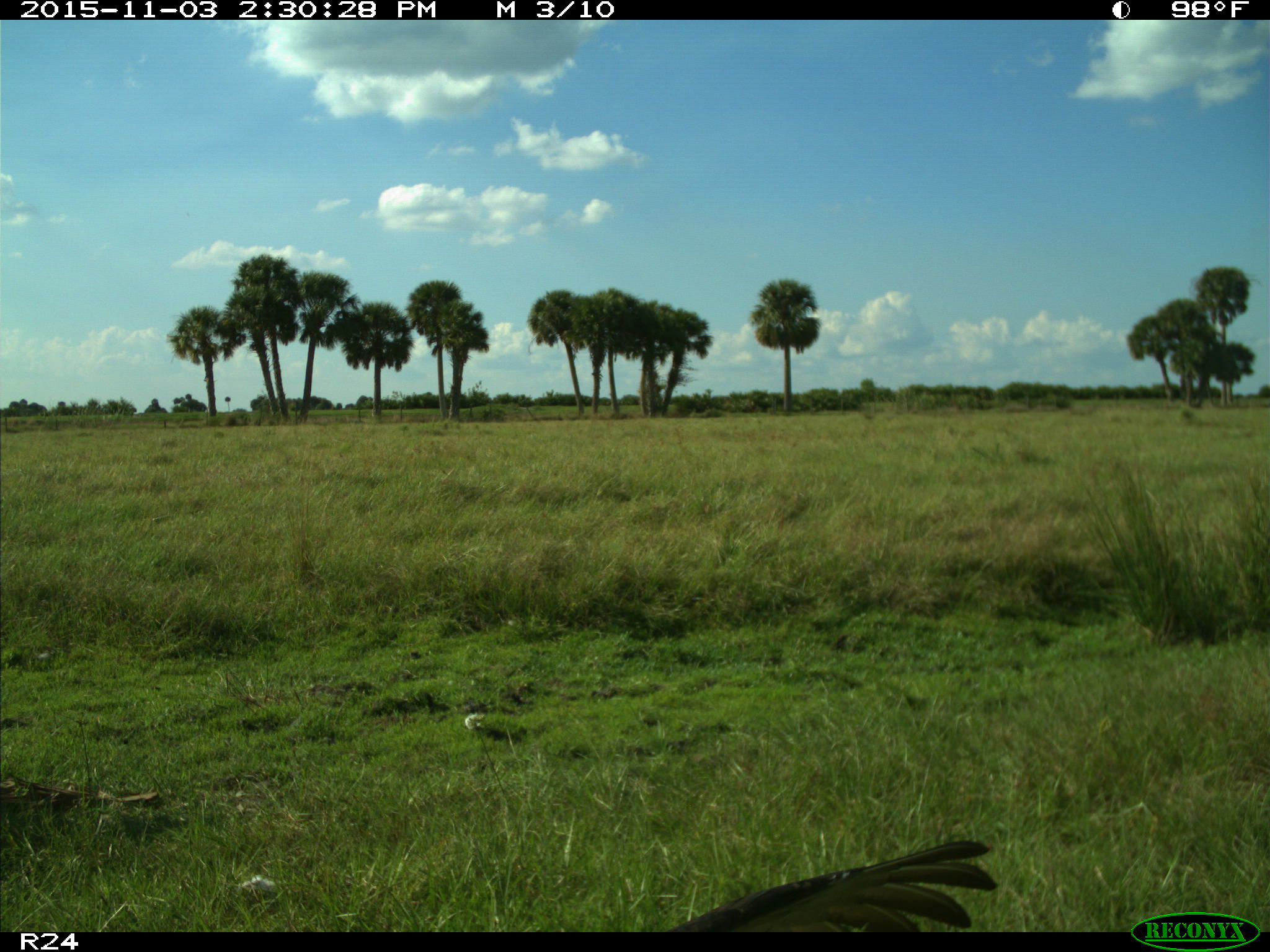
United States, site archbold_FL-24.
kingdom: Animalia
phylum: Chordata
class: Aves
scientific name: Aves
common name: birds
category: unidentified bird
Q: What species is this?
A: Unidentified bird (birds) (Aves).